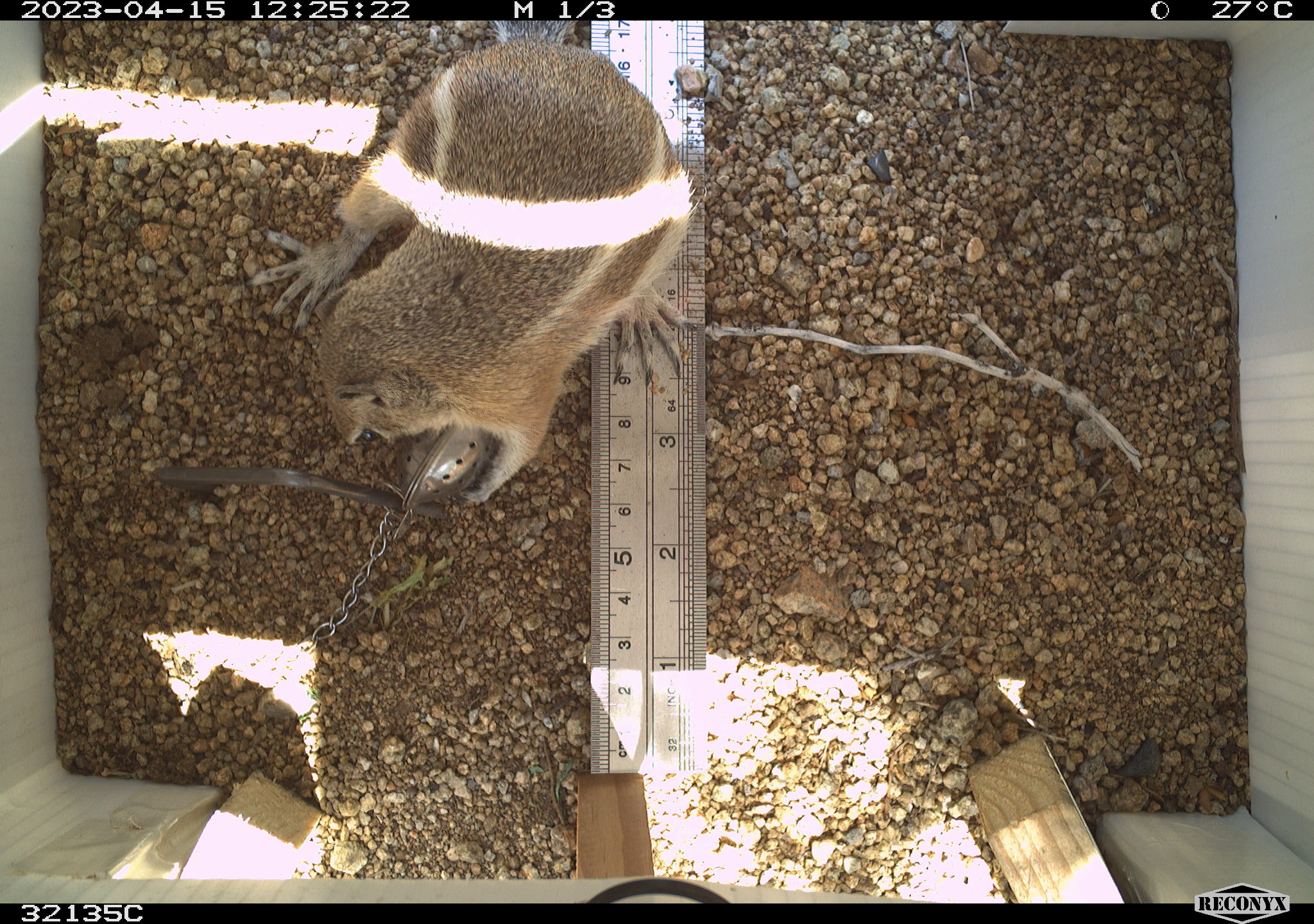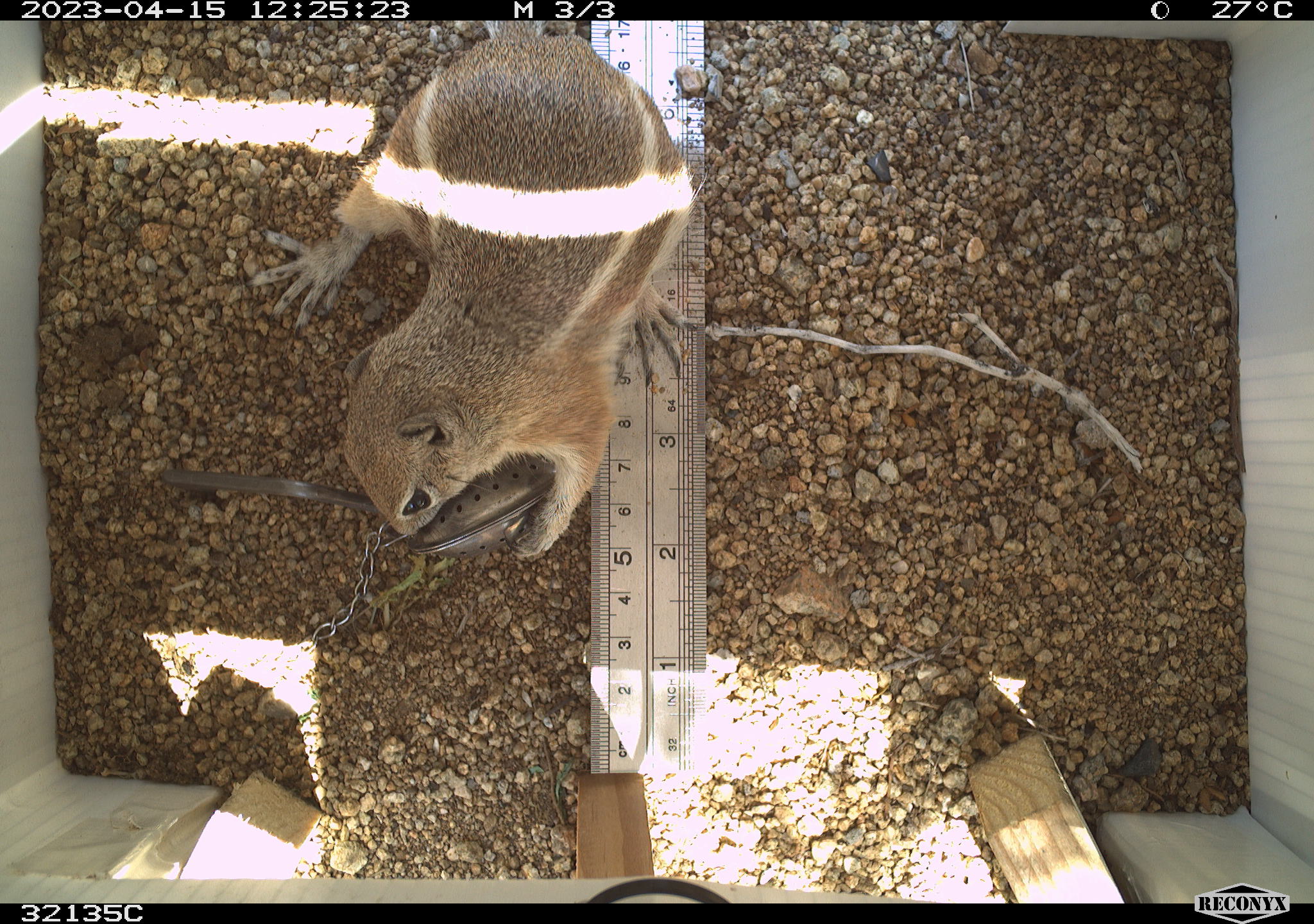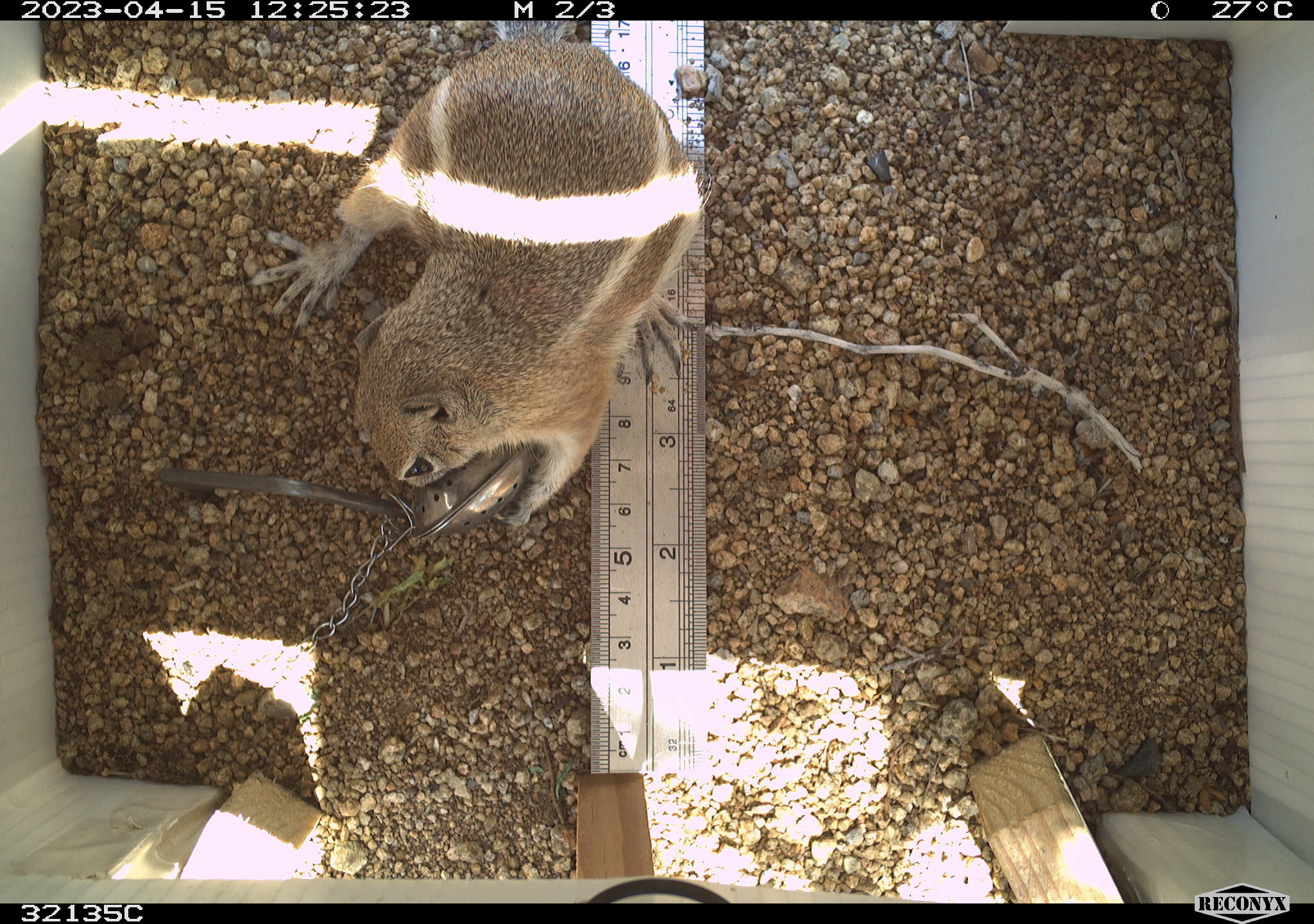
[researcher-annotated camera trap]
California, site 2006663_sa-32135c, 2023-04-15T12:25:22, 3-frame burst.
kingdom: Animalia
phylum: Chordata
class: Mammalia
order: Rodentia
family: Sciuridae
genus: Ammospermophilus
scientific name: Ammospermophilus leucurus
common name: white-tailed antelope squirrel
White-tailed antelope squirrel (Ammospermophilus leucurus).